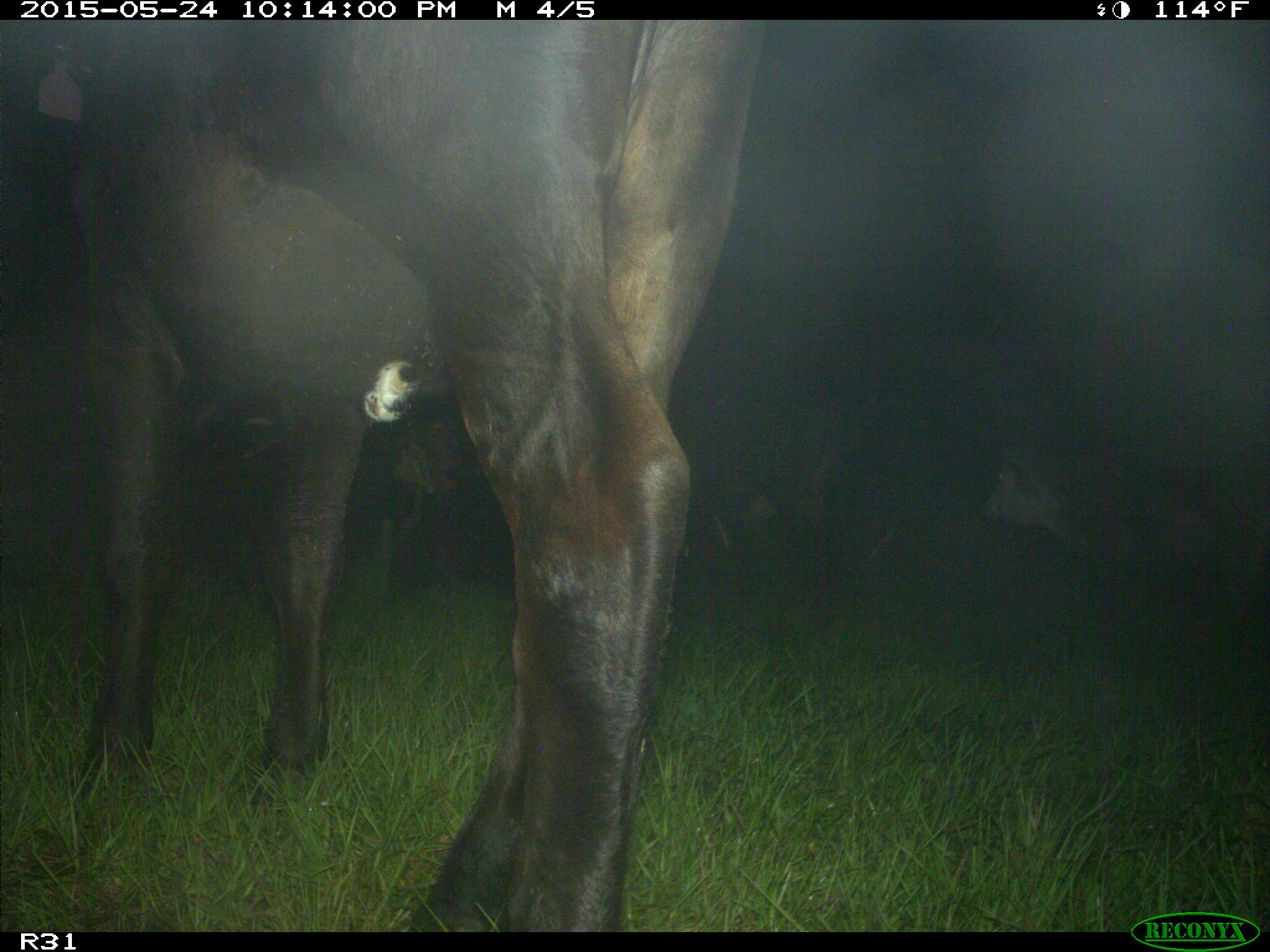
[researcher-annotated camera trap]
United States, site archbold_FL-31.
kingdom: Animalia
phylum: Chordata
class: Mammalia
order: Artiodactyla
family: Bovidae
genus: Bos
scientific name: Bos taurus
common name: domestic cow